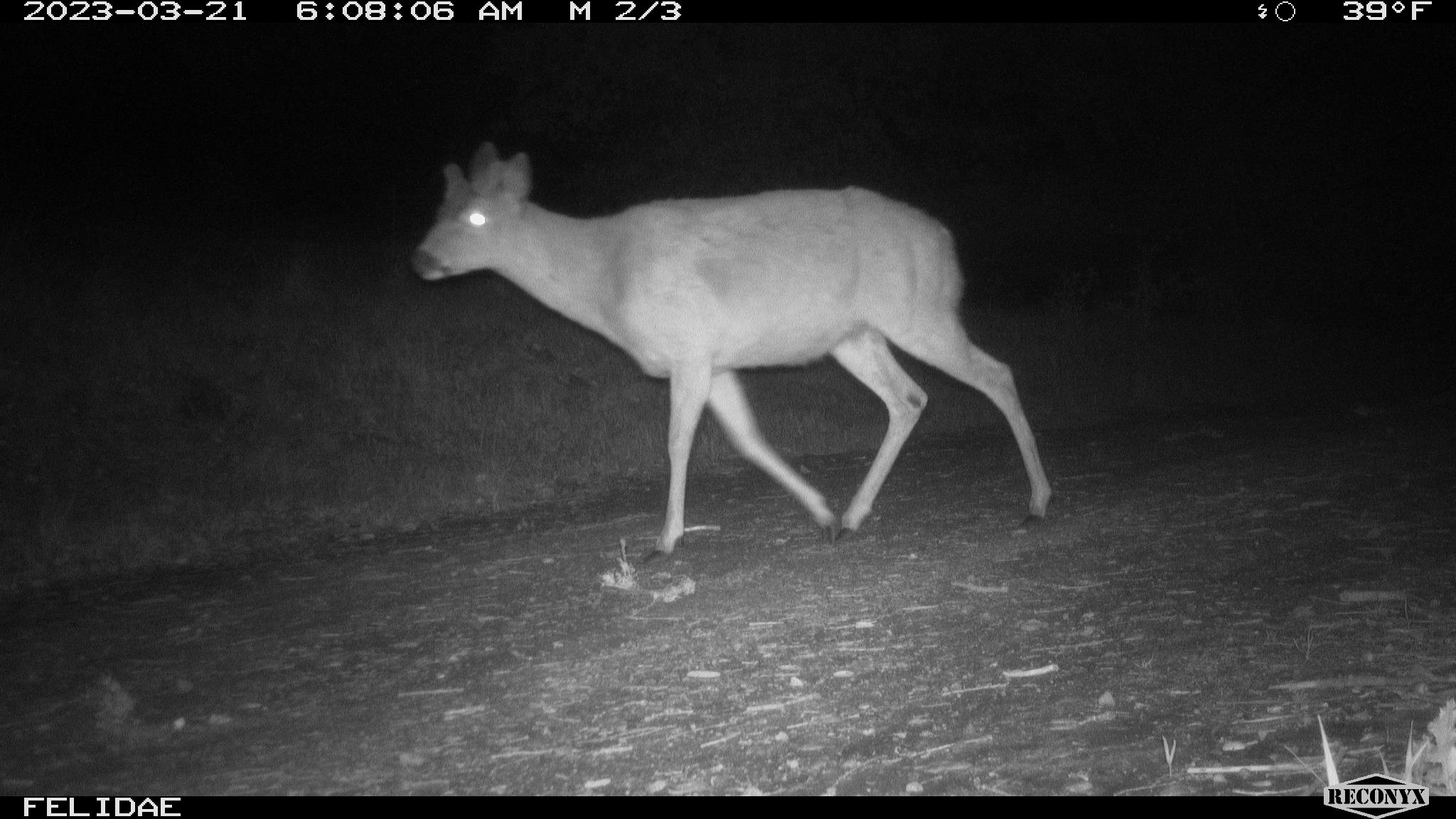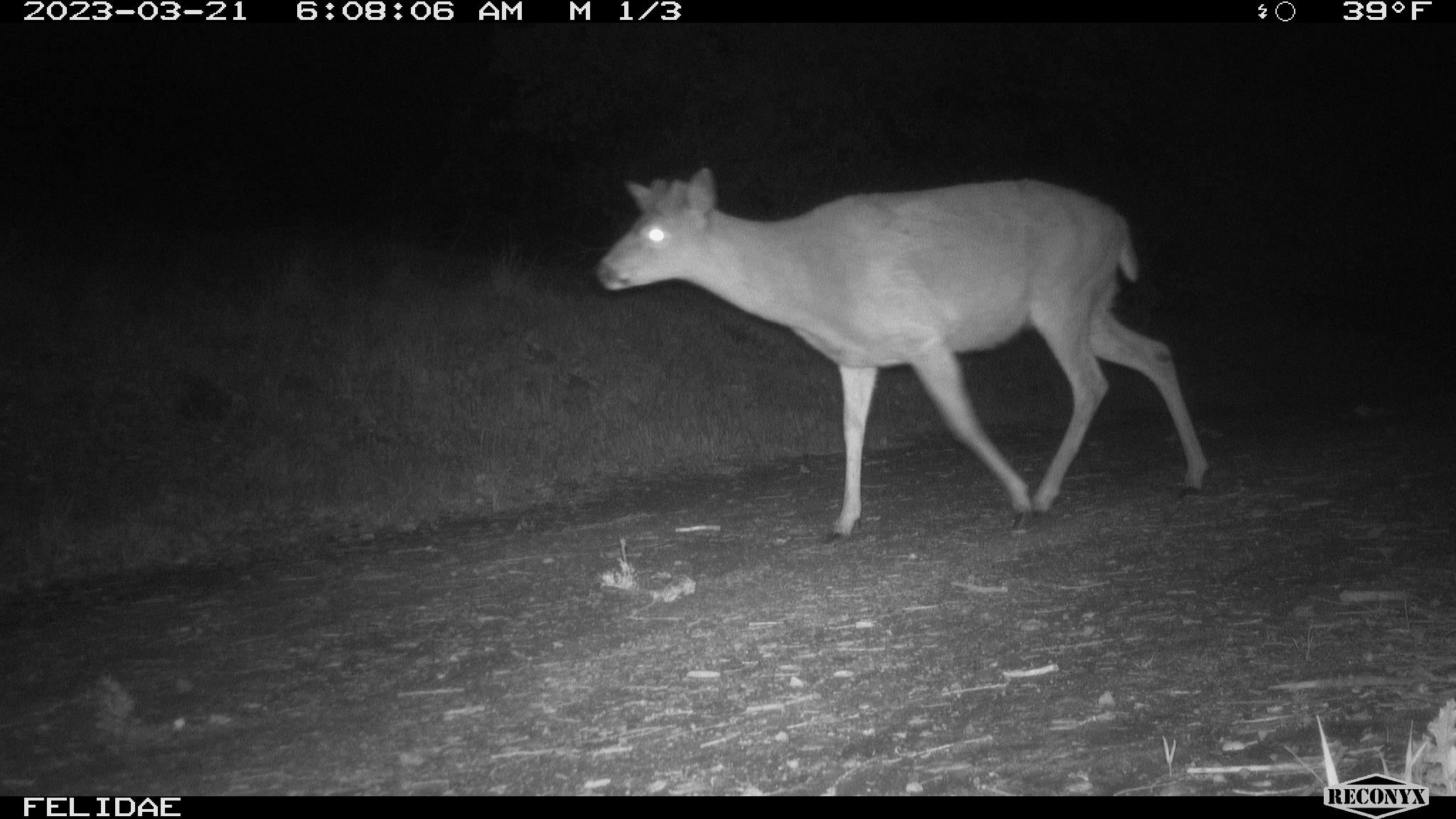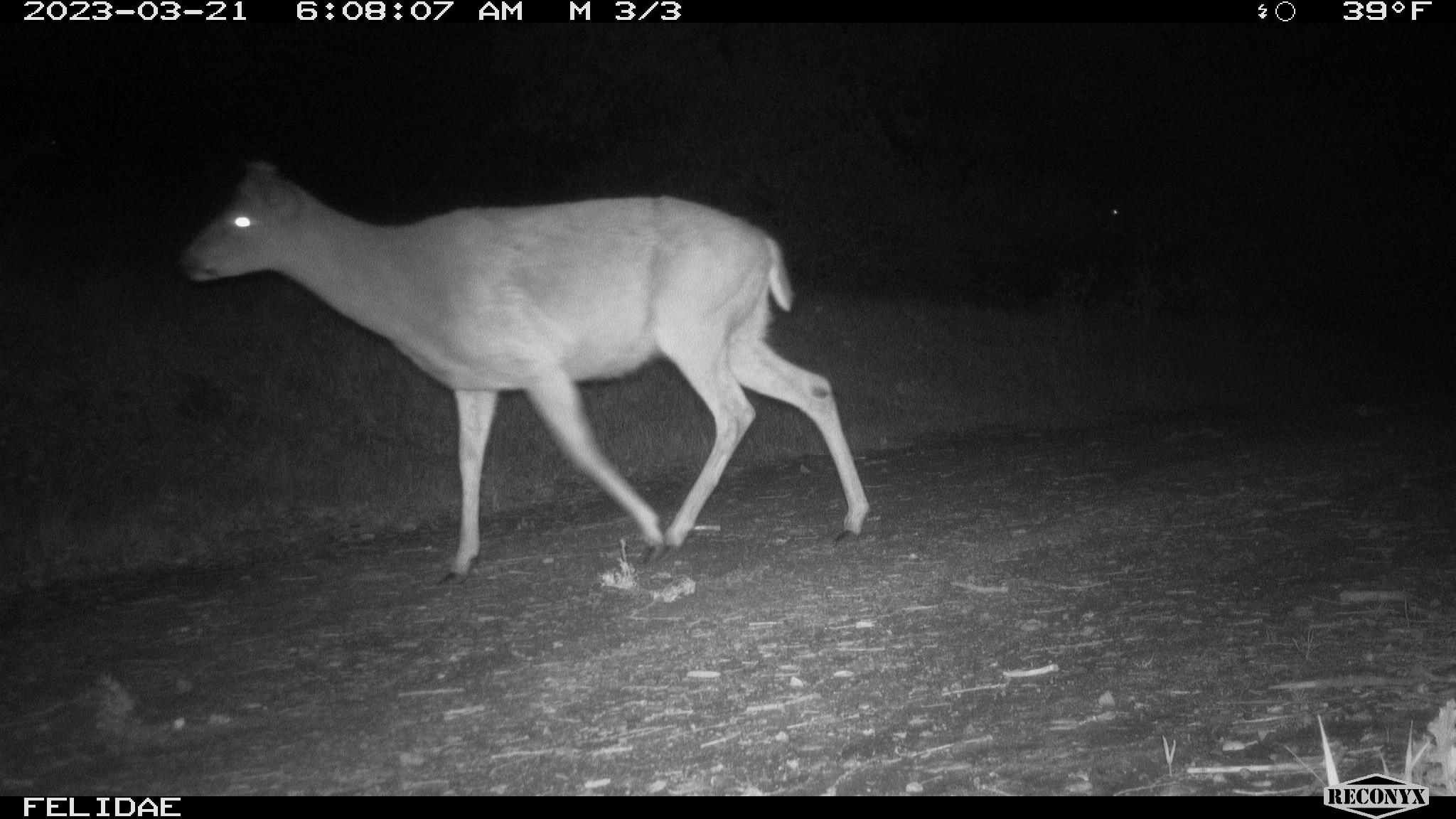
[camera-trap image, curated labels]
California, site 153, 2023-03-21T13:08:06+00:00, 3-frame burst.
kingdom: Animalia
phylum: Chordata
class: Mammalia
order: Artiodactyla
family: Cervidae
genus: Odocoileus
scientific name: Odocoileus hemionus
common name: mule deer